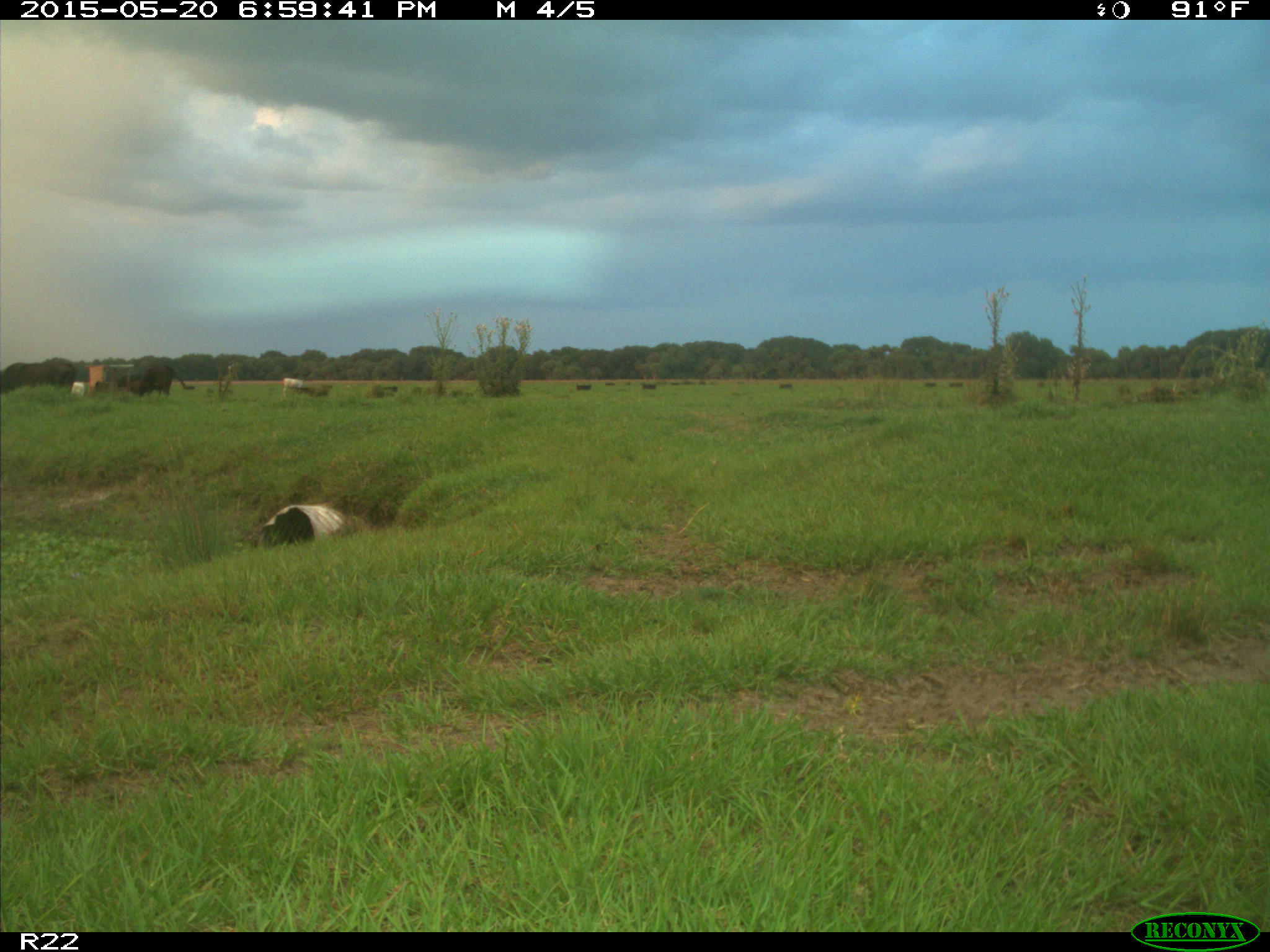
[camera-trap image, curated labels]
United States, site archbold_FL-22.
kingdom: Animalia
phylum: Chordata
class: Mammalia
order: Artiodactyla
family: Bovidae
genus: Bos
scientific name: Bos taurus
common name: domestic cow